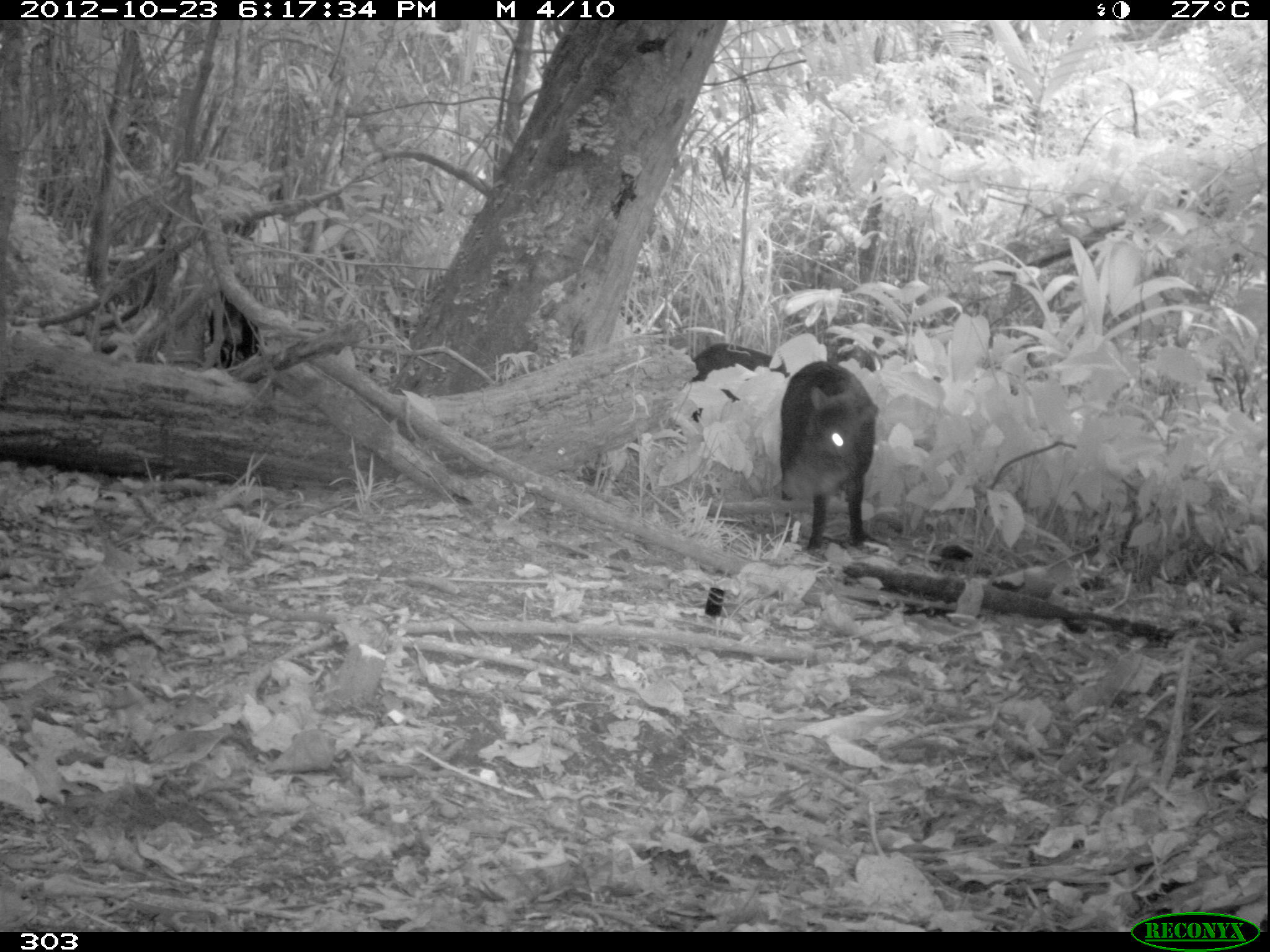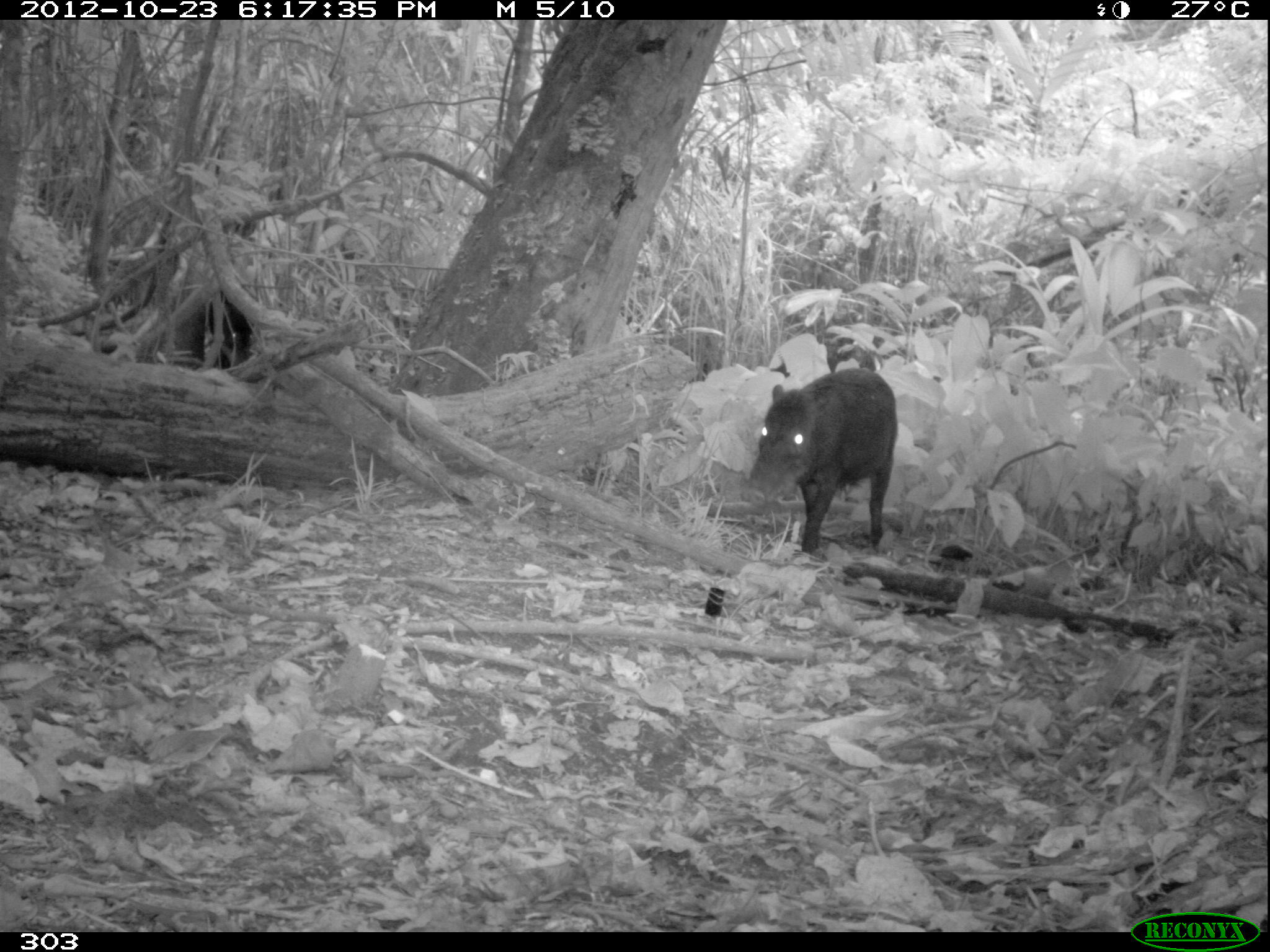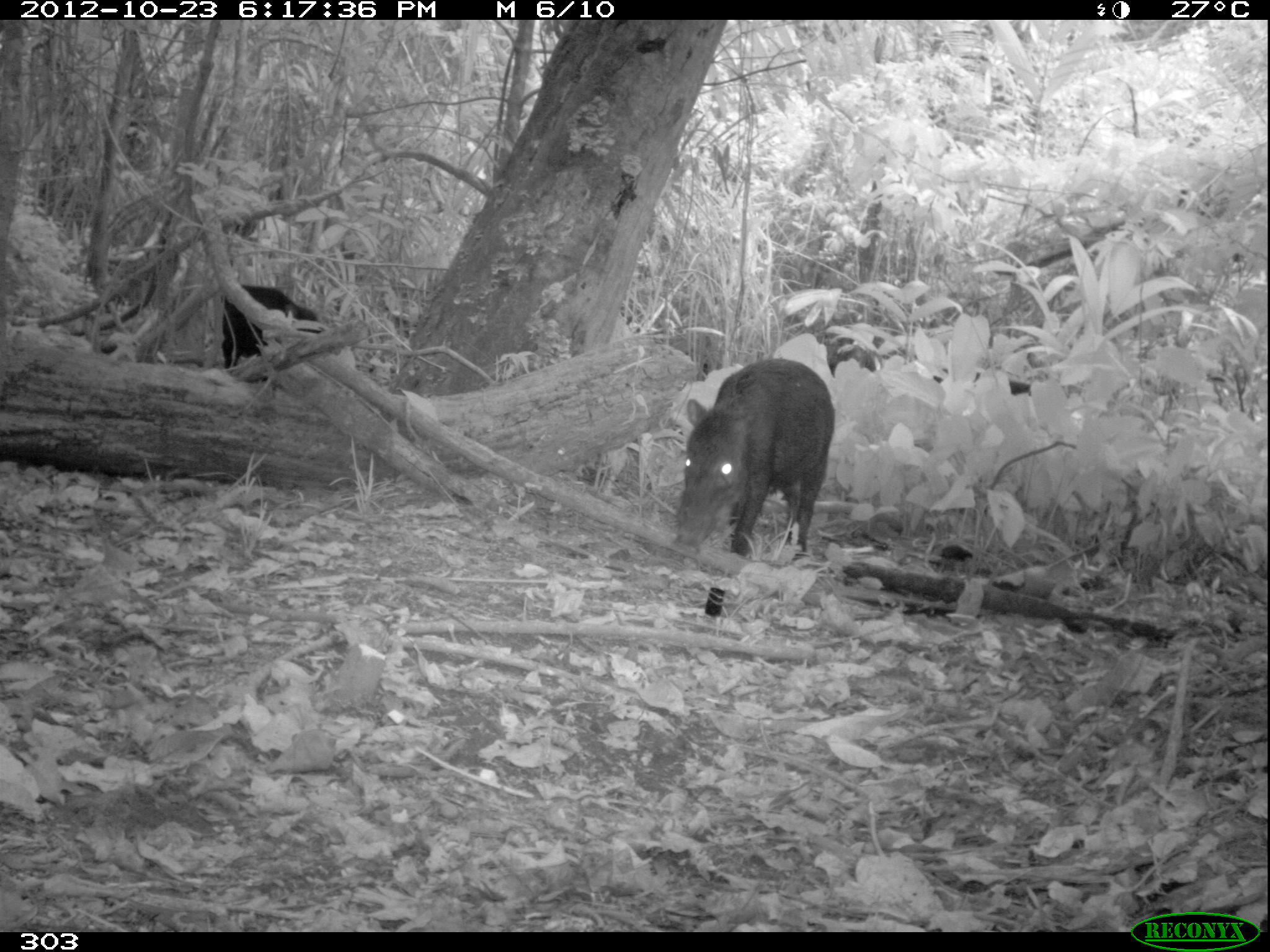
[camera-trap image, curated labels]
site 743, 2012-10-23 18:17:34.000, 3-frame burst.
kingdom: Animalia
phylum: Chordata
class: Mammalia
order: Artiodactyla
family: Tayassuidae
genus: Tayassu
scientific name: Tayassu pecari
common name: white-lipped peccary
Tayassu pecari (white-lipped peccary).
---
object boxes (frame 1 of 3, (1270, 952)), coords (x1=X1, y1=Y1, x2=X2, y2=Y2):
tayassu pecari: (x1=777, y1=361, x2=876, y2=555); (x1=684, y1=342, x2=786, y2=421); (x1=203, y1=284, x2=259, y2=368)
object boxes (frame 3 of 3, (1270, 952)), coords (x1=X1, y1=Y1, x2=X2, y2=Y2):
tayassu pecari: (x1=671, y1=355, x2=834, y2=569); (x1=223, y1=283, x2=324, y2=379); (x1=924, y1=365, x2=1035, y2=395)